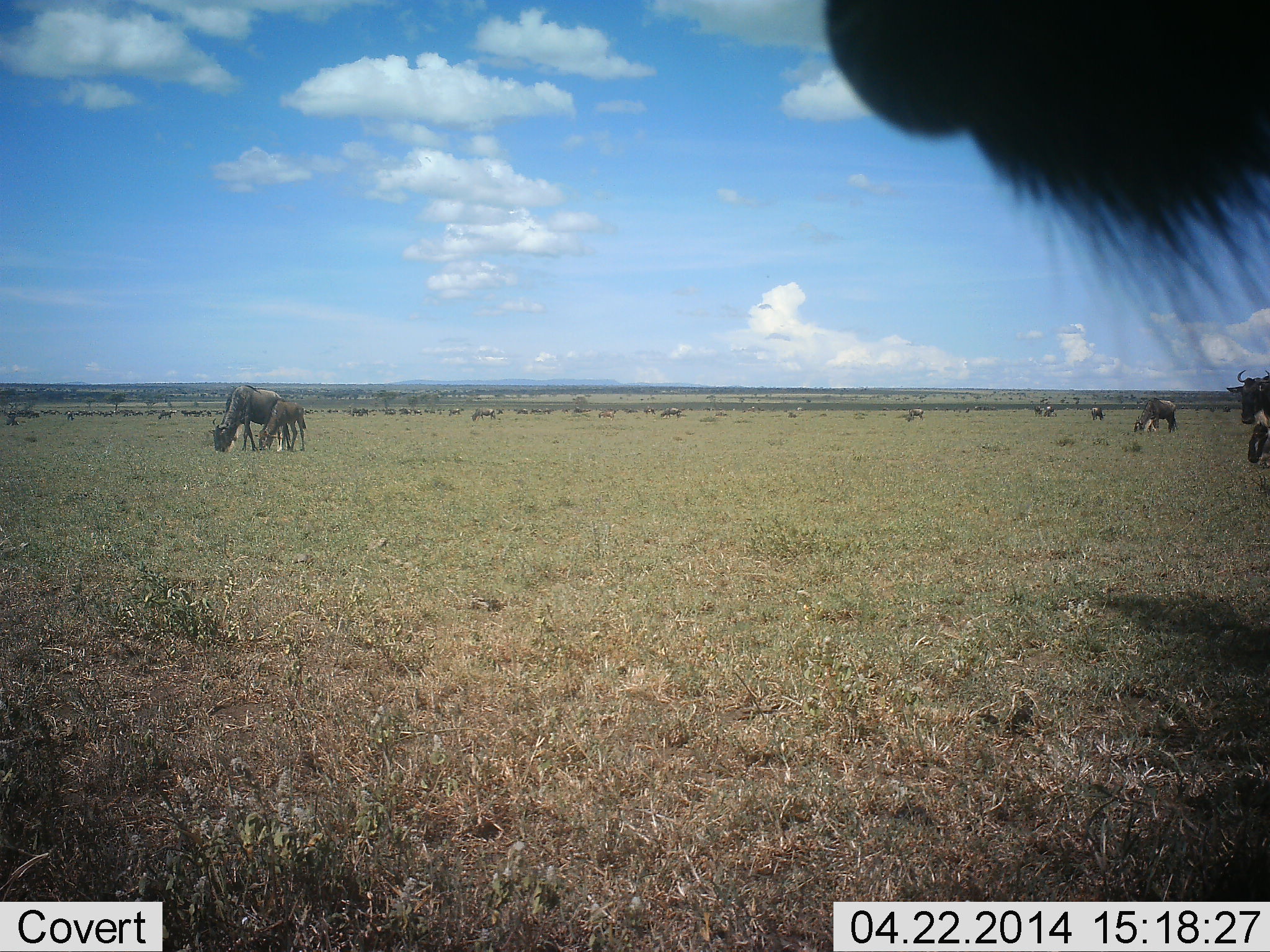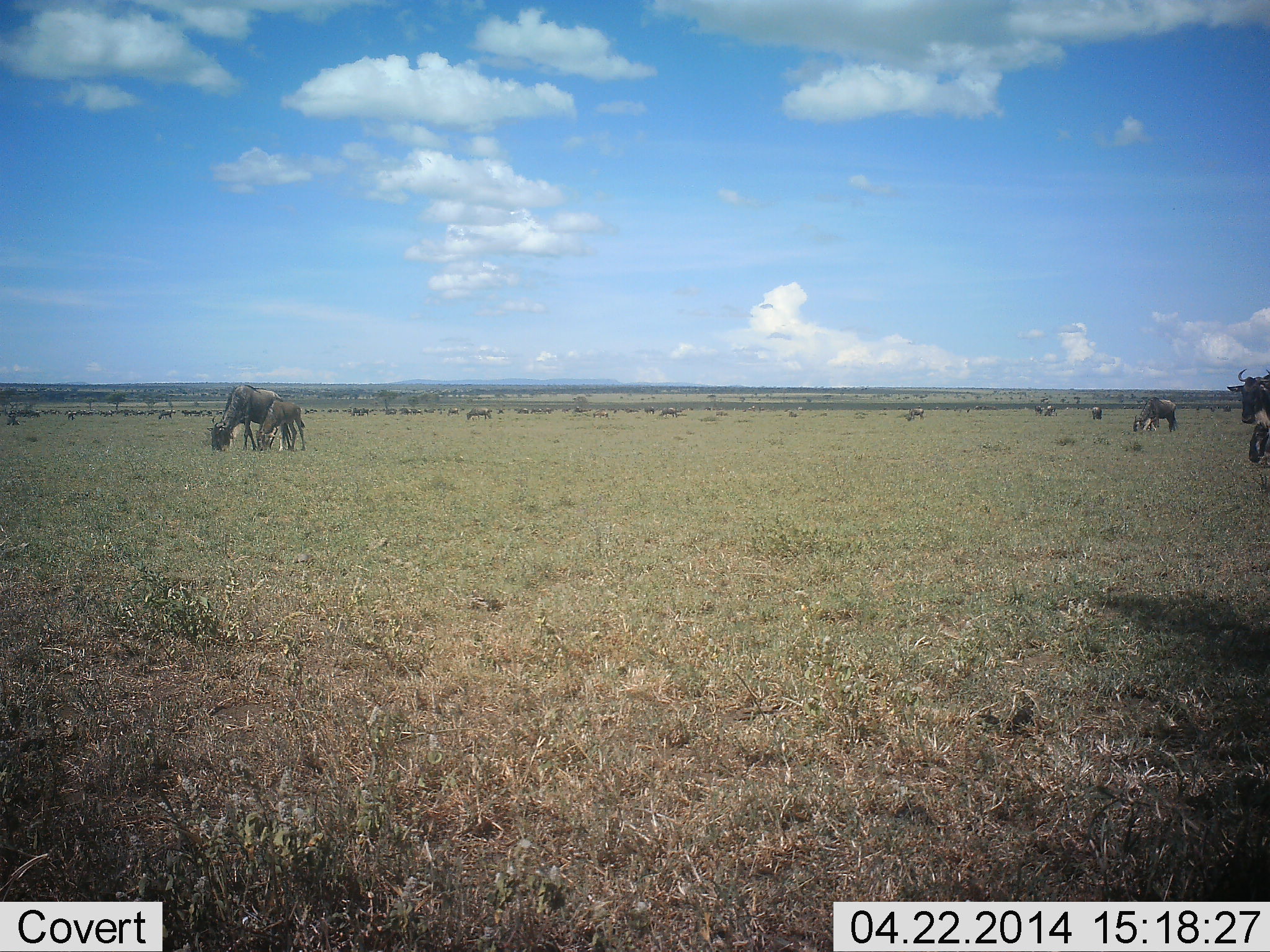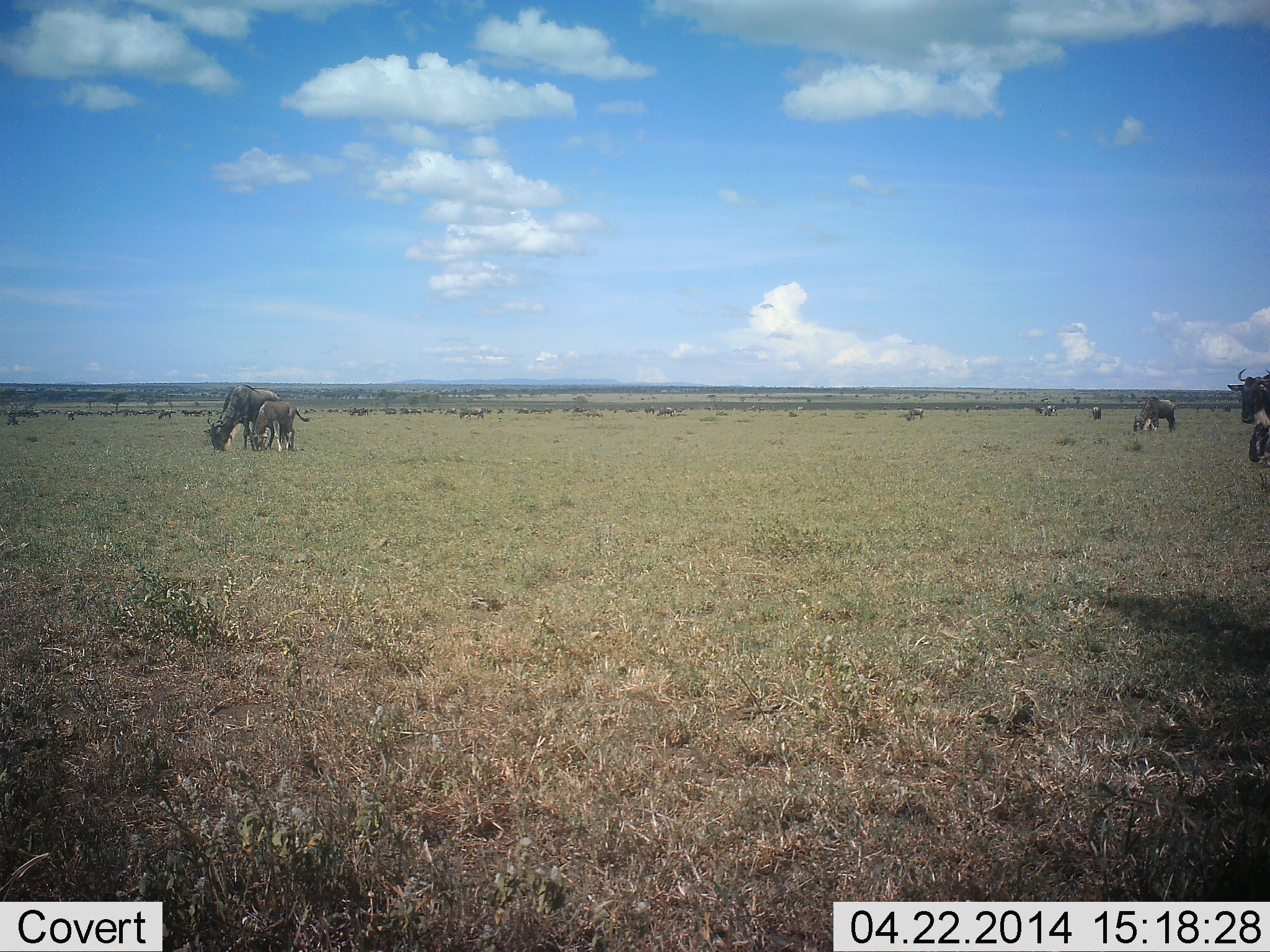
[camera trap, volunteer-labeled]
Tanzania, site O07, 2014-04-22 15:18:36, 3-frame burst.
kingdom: Animalia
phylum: Chordata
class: Mammalia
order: Artiodactyla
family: Bovidae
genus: Connochaetes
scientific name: Connochaetes taurinus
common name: blue wildebeest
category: wildebeest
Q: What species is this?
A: Wildebeest (blue wildebeest) (Connochaetes taurinus).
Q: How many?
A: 11-50.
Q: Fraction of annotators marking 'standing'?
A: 60%.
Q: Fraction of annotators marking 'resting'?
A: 10%.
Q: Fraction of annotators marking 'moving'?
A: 50%.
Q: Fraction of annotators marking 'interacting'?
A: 0%.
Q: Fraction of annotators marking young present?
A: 60%.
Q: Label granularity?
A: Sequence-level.